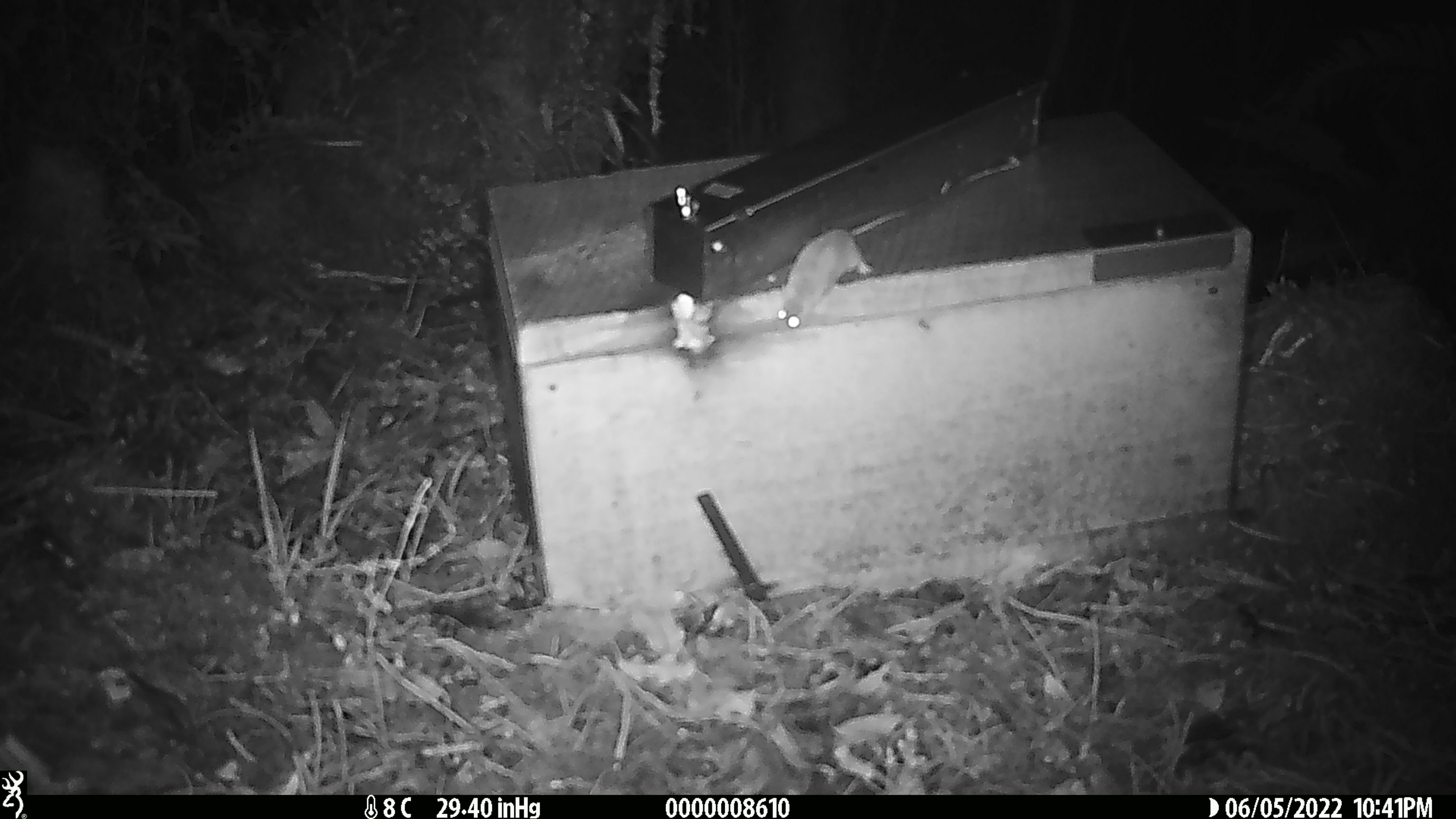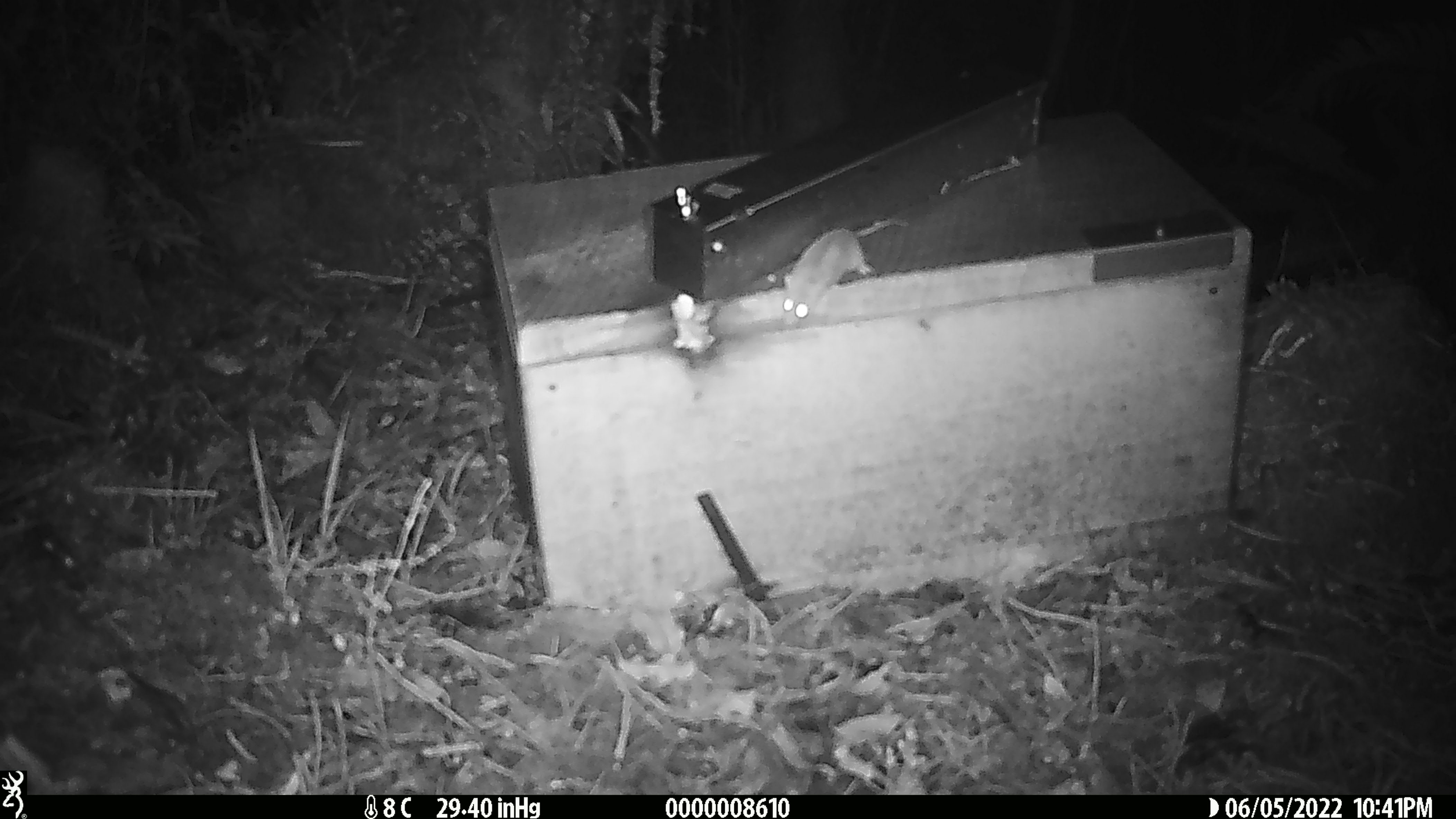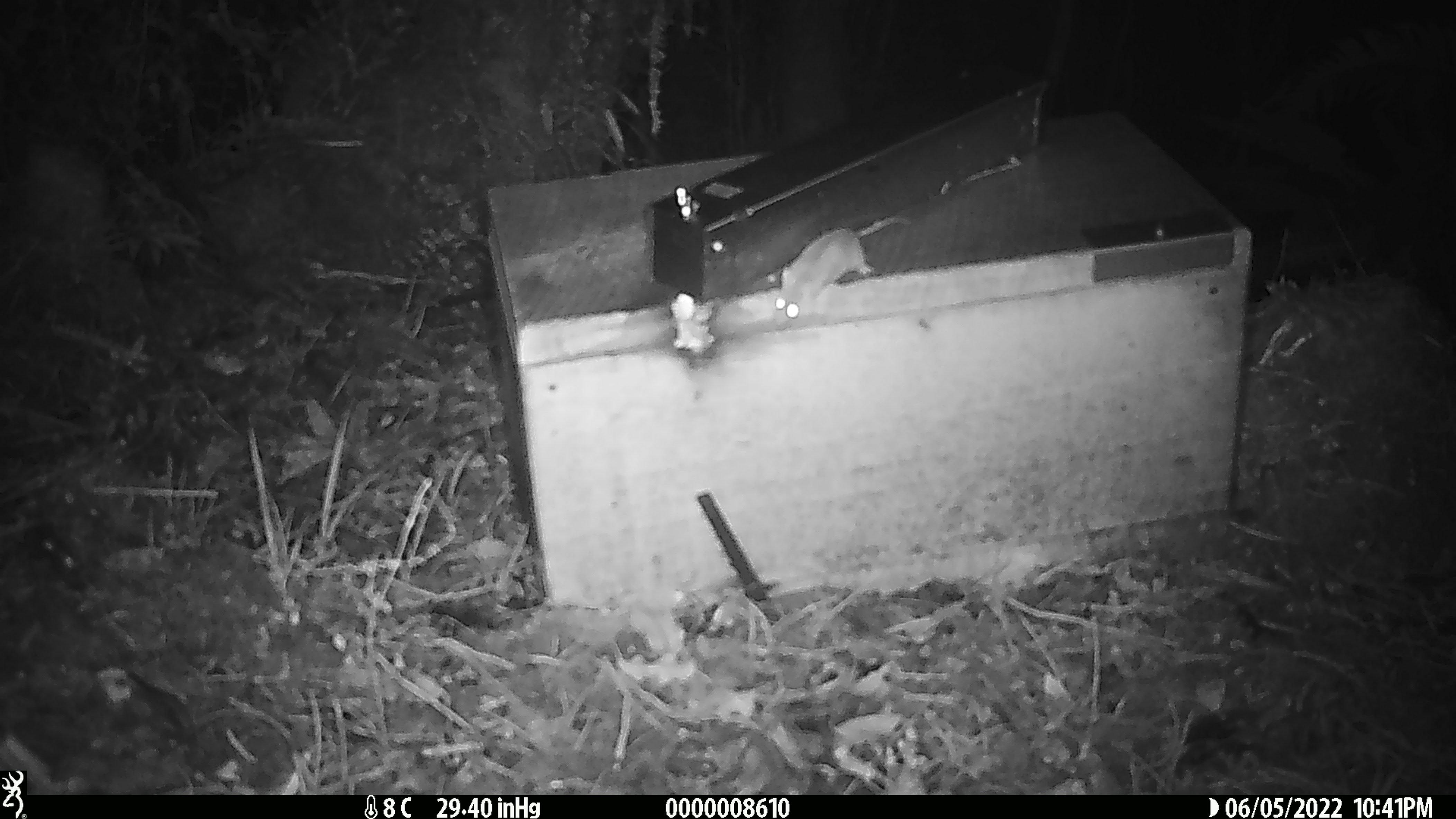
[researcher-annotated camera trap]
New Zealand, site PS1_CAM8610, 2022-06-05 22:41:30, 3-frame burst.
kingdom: Animalia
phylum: Chordata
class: Mammalia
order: Rodentia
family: Muridae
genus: Mus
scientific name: Mus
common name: mouse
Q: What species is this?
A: Mouse (Mus).